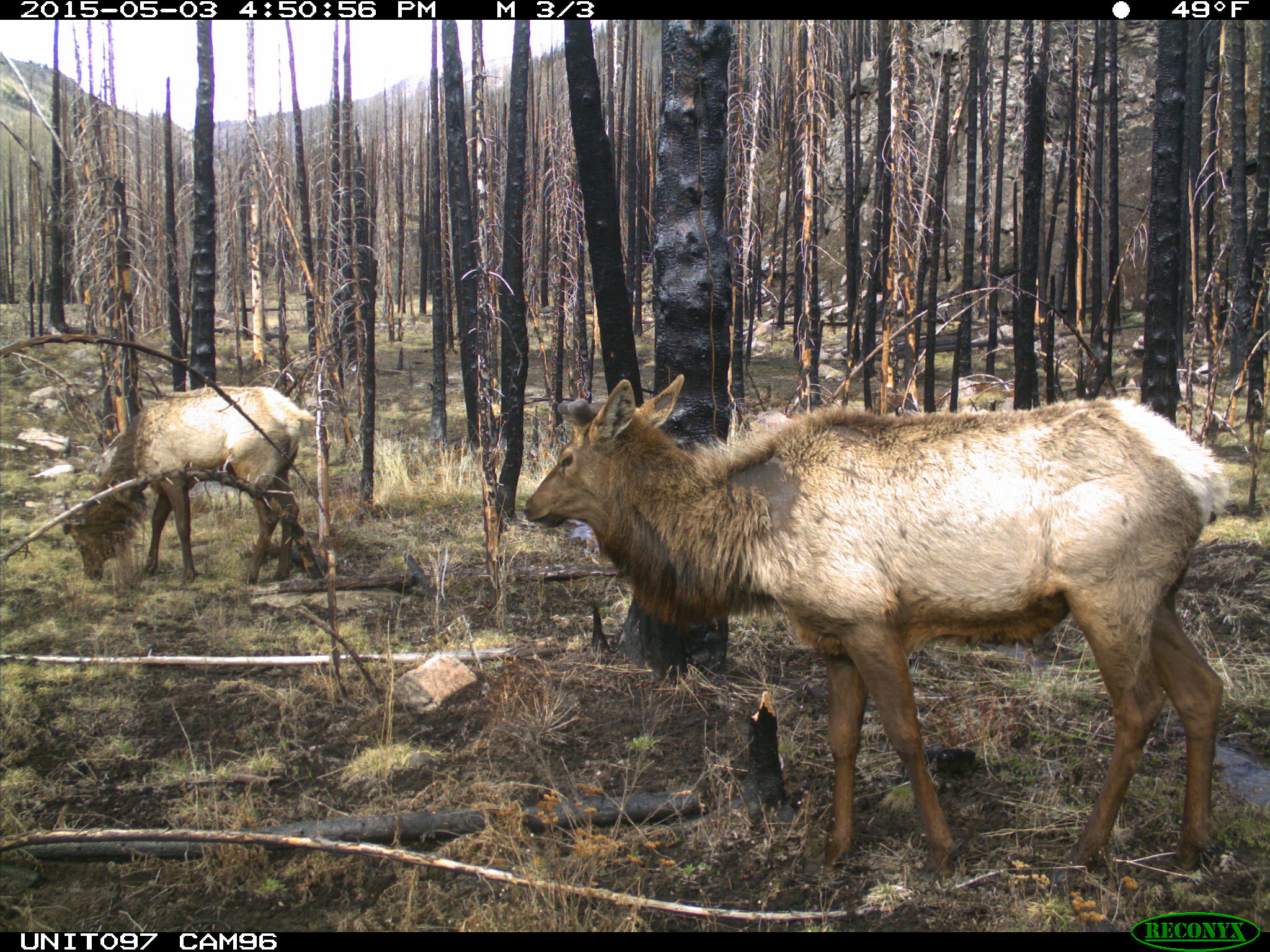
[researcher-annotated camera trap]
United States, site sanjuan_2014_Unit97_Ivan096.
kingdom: Animalia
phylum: Chordata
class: Mammalia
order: Artiodactyla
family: Cervidae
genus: Cervus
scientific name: Cervus elaphus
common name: red deer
Cervus elaphus (red deer).